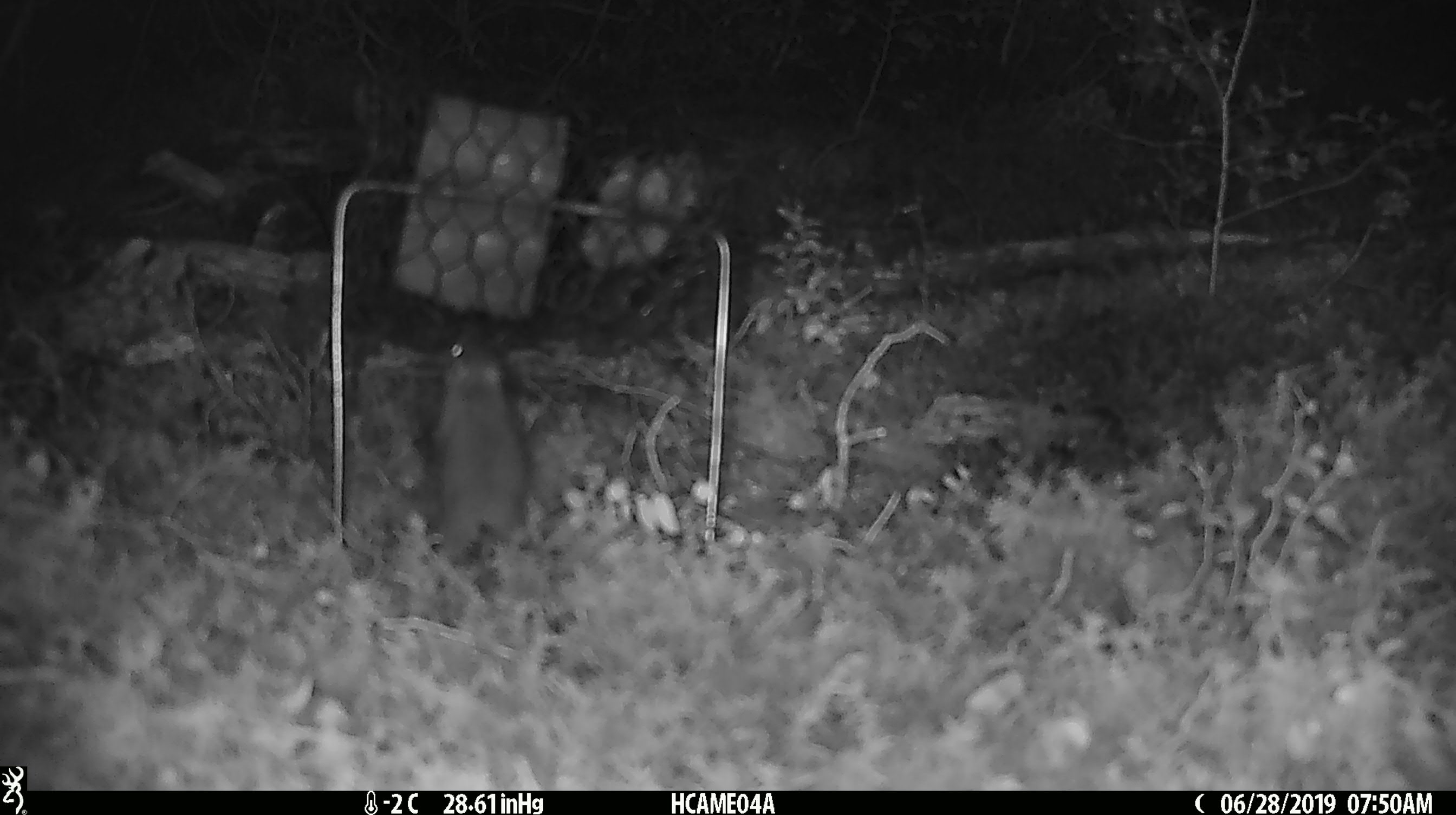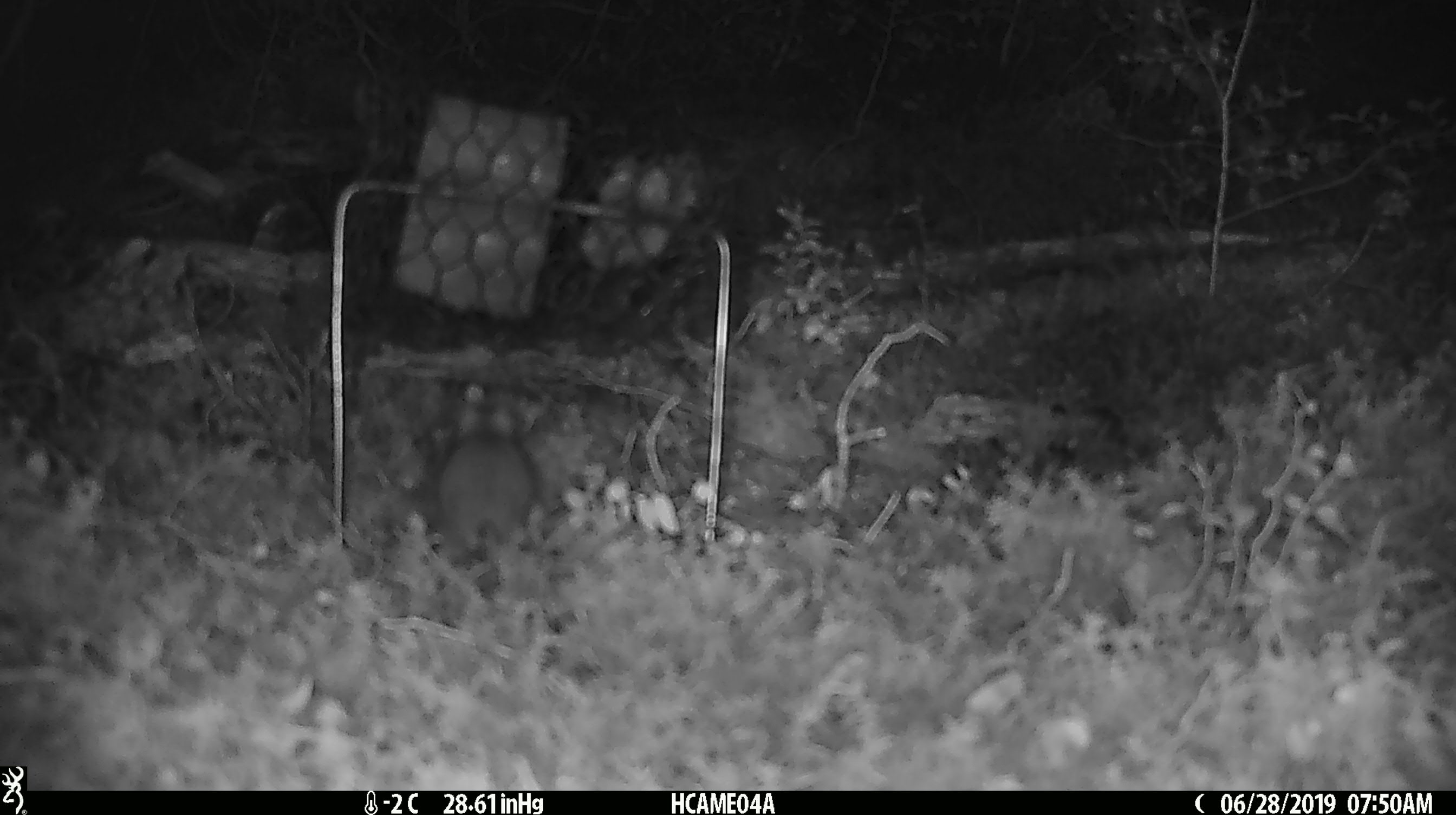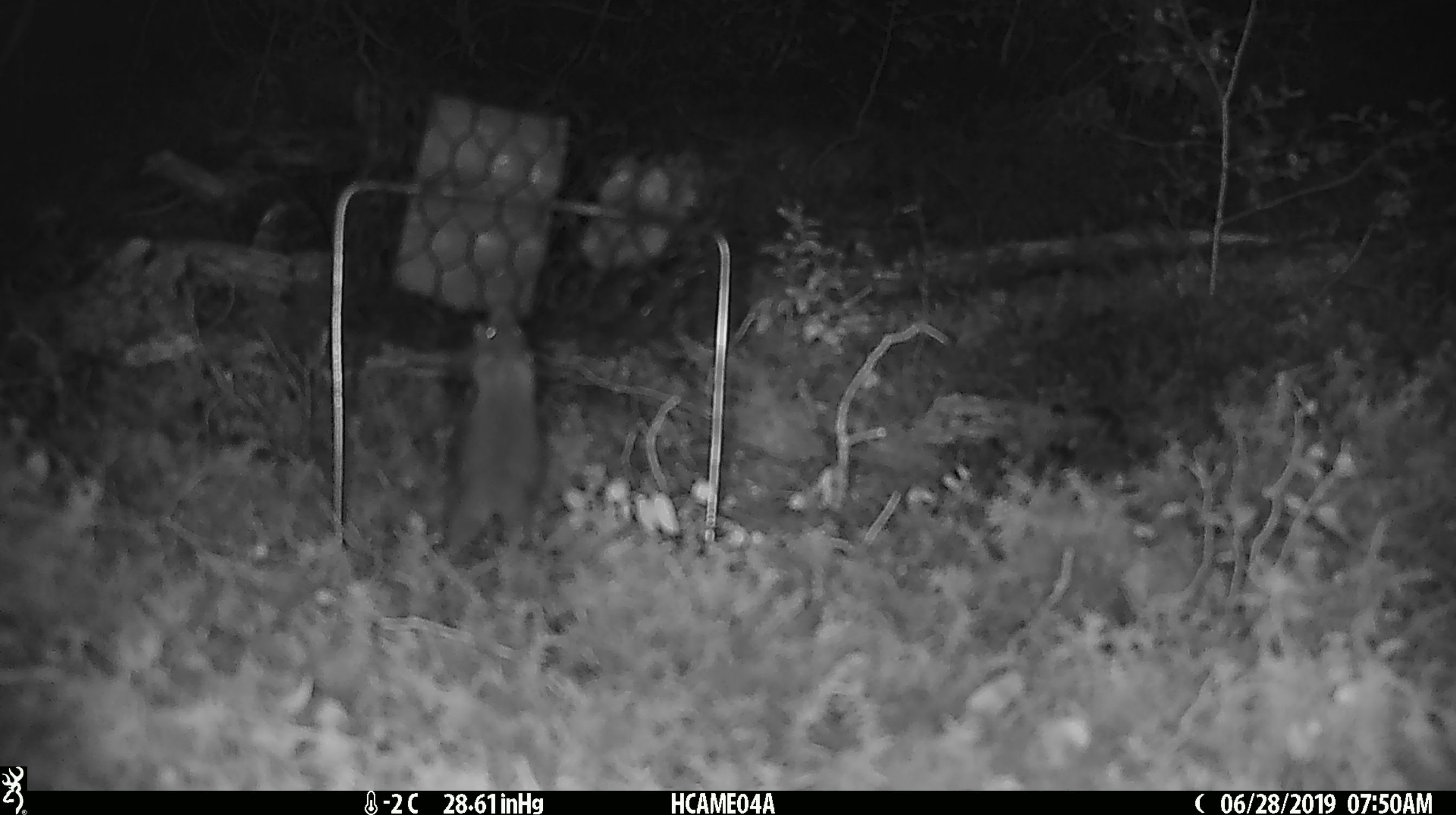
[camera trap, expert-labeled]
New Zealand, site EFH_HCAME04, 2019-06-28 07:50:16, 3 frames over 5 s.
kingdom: Animalia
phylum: Chordata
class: Mammalia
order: Rodentia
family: Muridae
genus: Mus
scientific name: Mus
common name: mouse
Mouse (Mus).